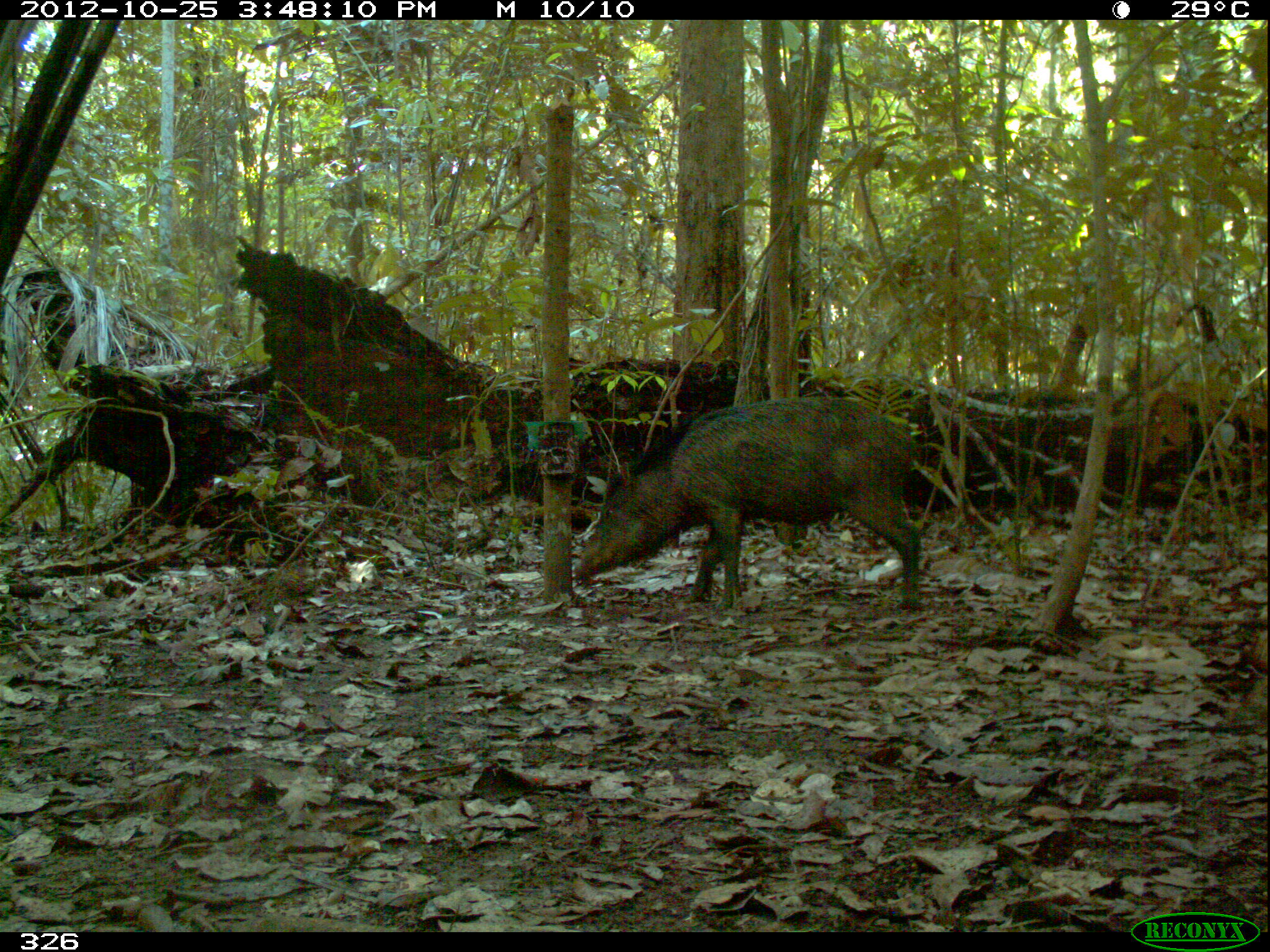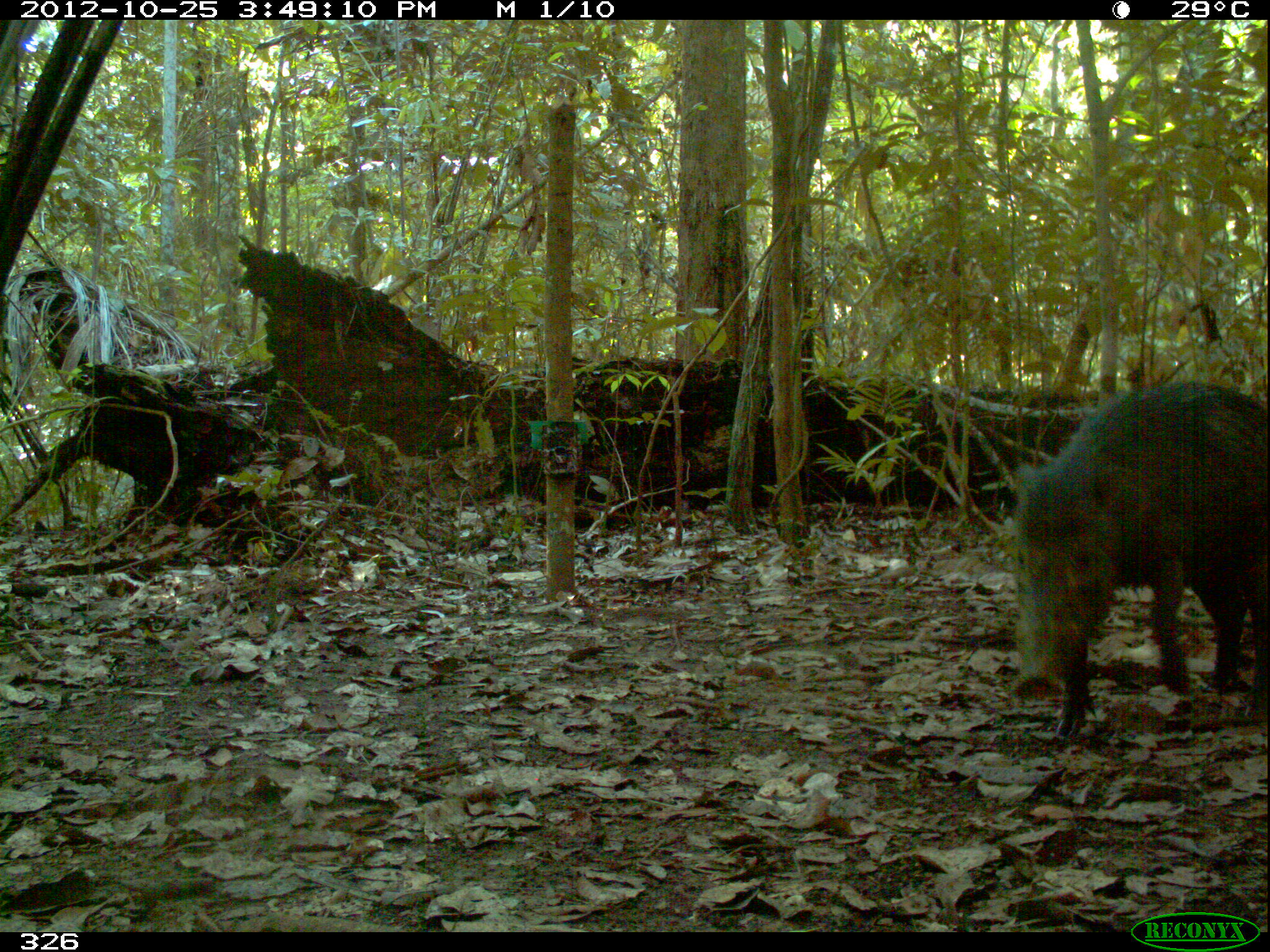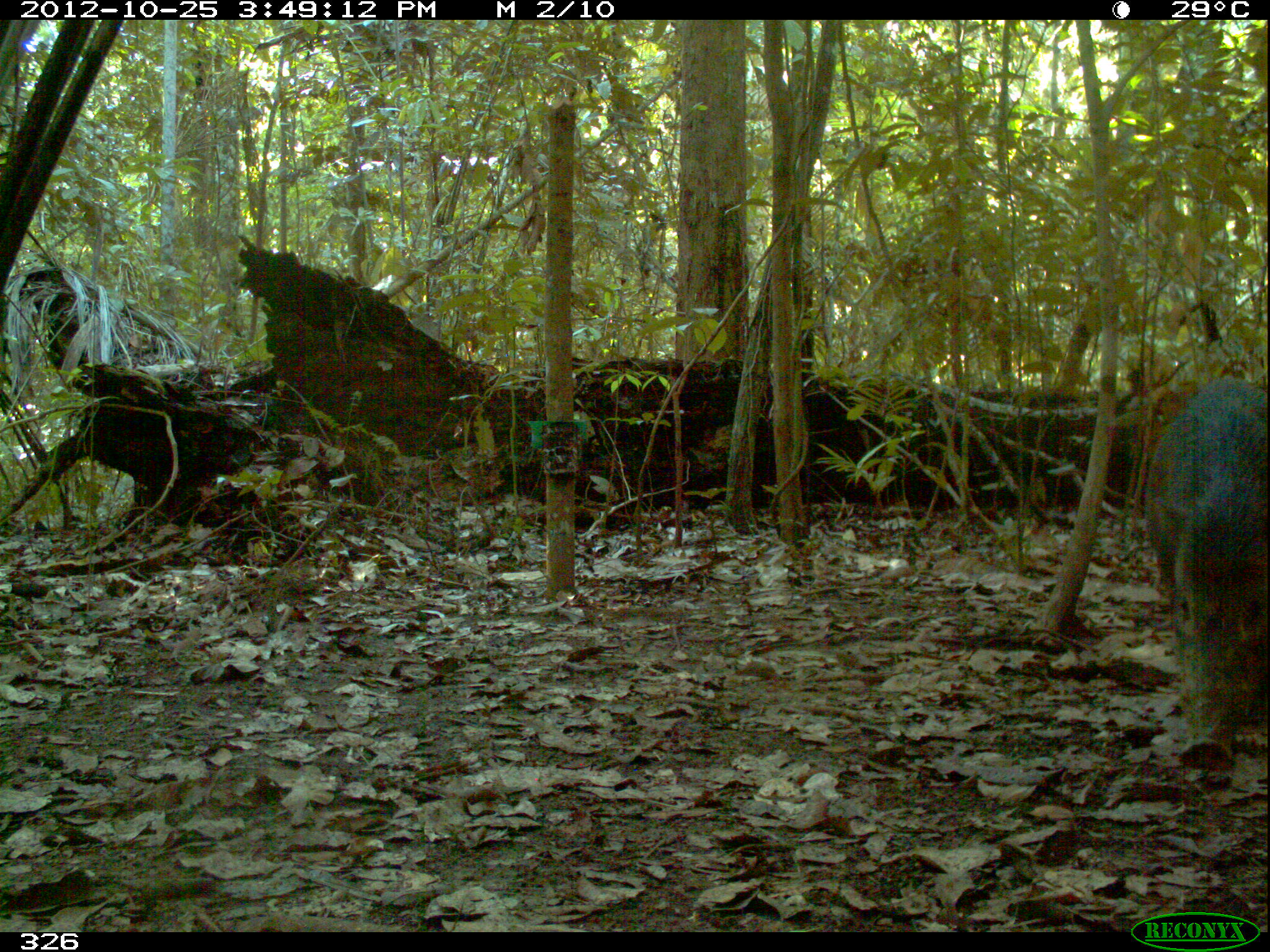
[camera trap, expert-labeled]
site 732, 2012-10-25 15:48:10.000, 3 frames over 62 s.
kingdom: Animalia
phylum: Chordata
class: Mammalia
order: Artiodactyla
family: Tayassuidae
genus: Tayassu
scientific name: Tayassu pecari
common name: white-lipped peccary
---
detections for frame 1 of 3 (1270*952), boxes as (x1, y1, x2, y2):
tayassu pecari: (574, 393, 923, 609)